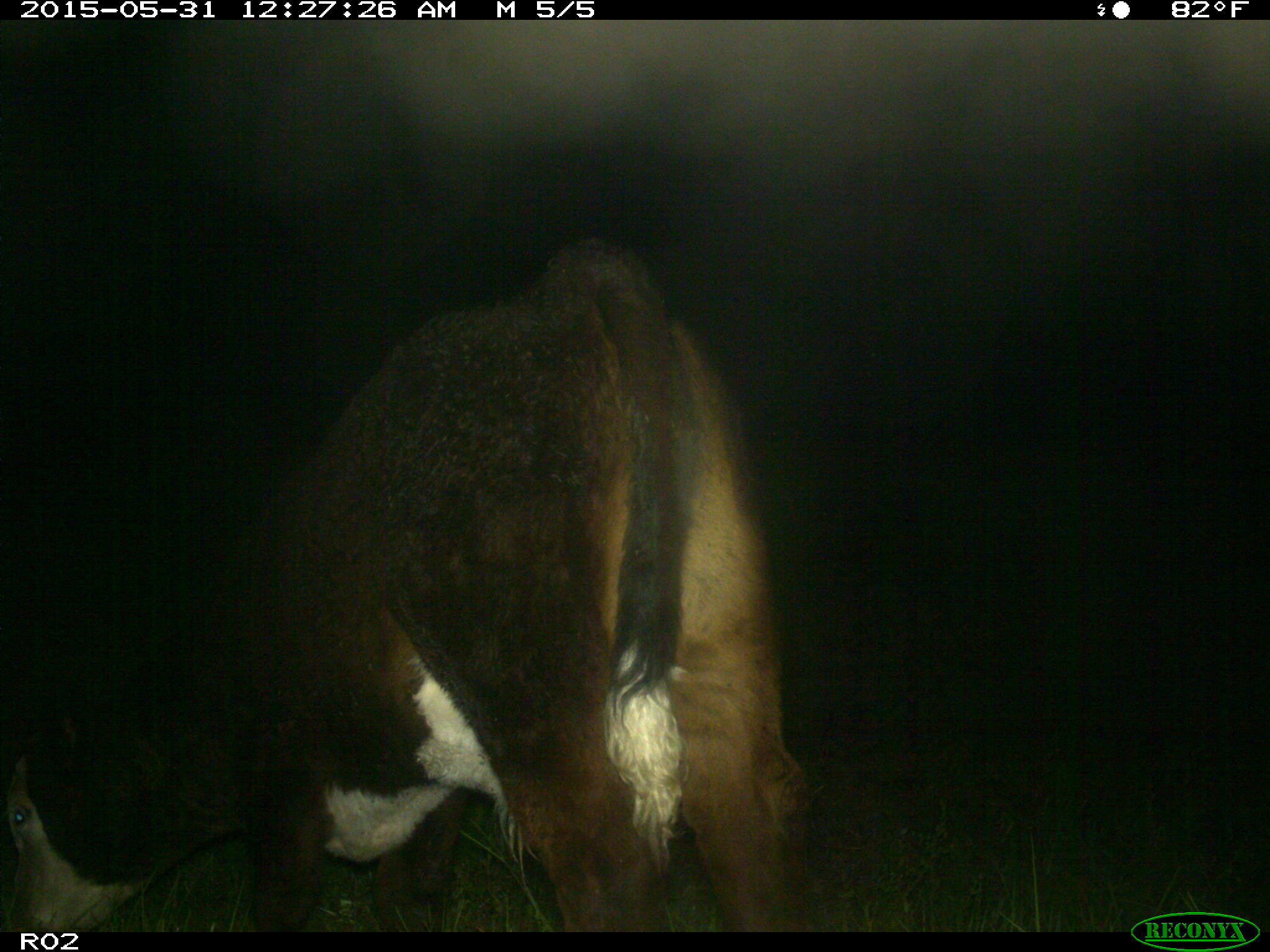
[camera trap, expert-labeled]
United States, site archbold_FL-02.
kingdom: Animalia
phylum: Chordata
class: Mammalia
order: Artiodactyla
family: Bovidae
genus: Bos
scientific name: Bos taurus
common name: domestic cow